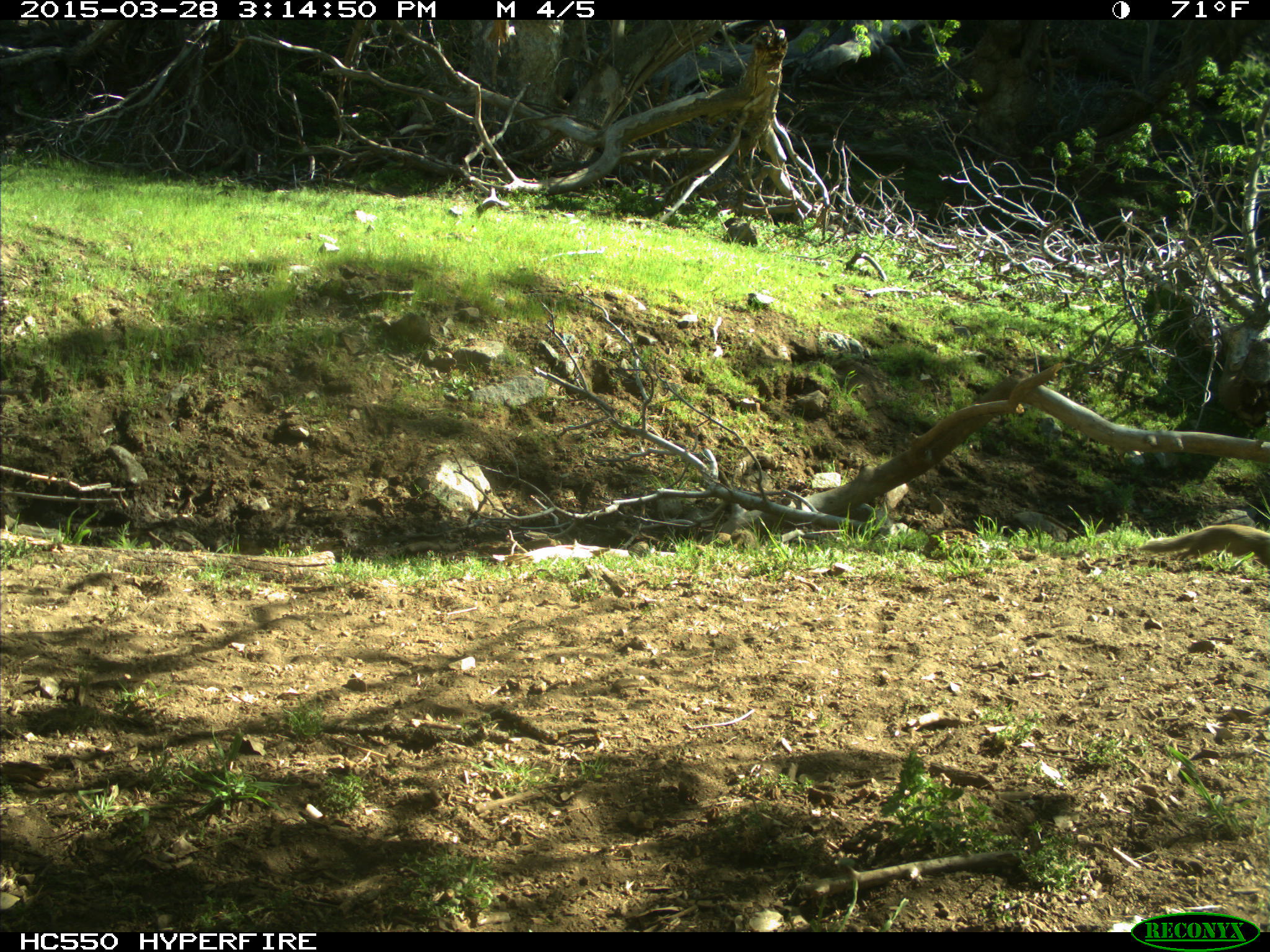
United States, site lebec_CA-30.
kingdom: Animalia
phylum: Chordata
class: Mammalia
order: Rodentia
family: Sciuridae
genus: Otospermophilus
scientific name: Otospermophilus beecheyi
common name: california ground squirrel